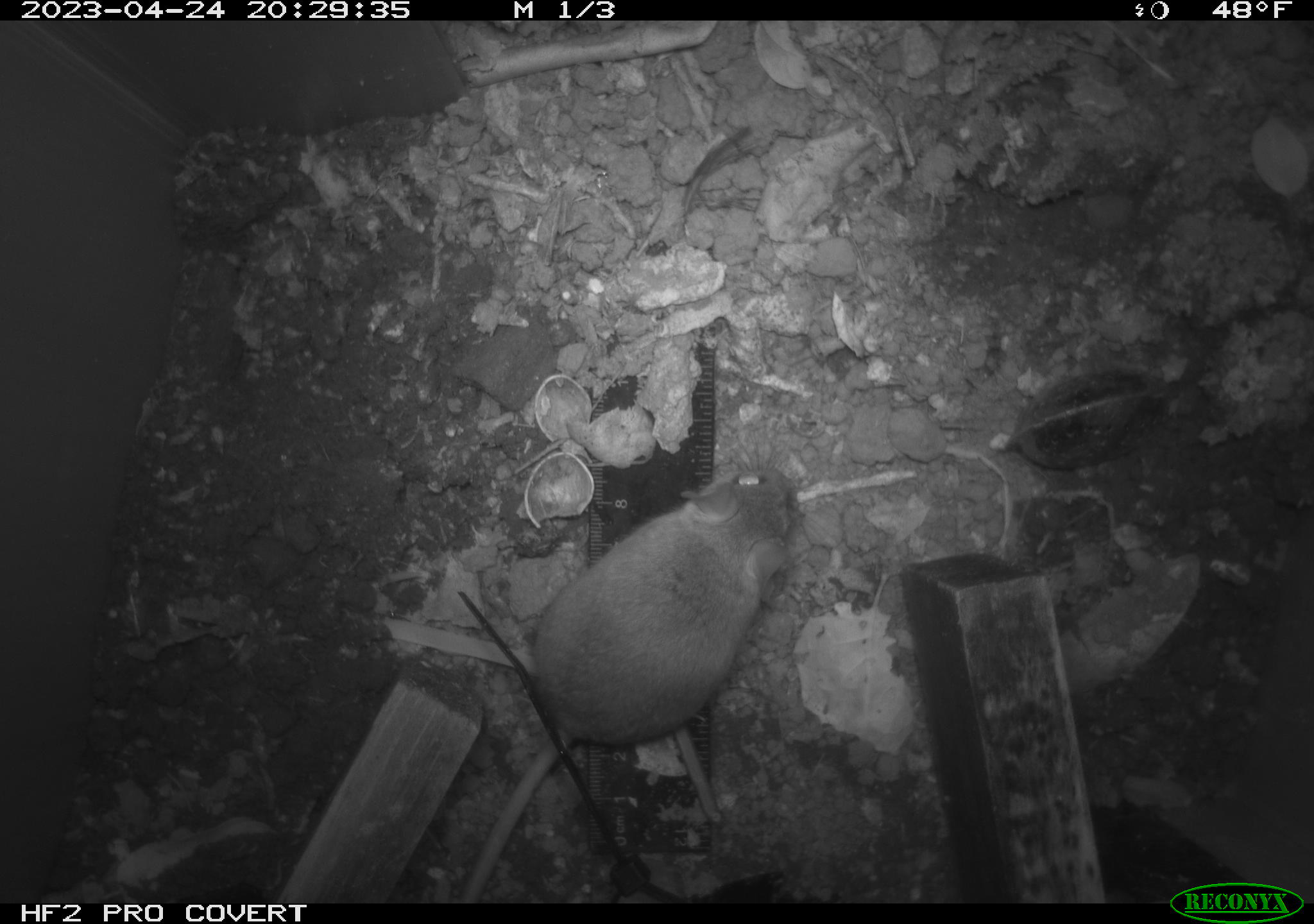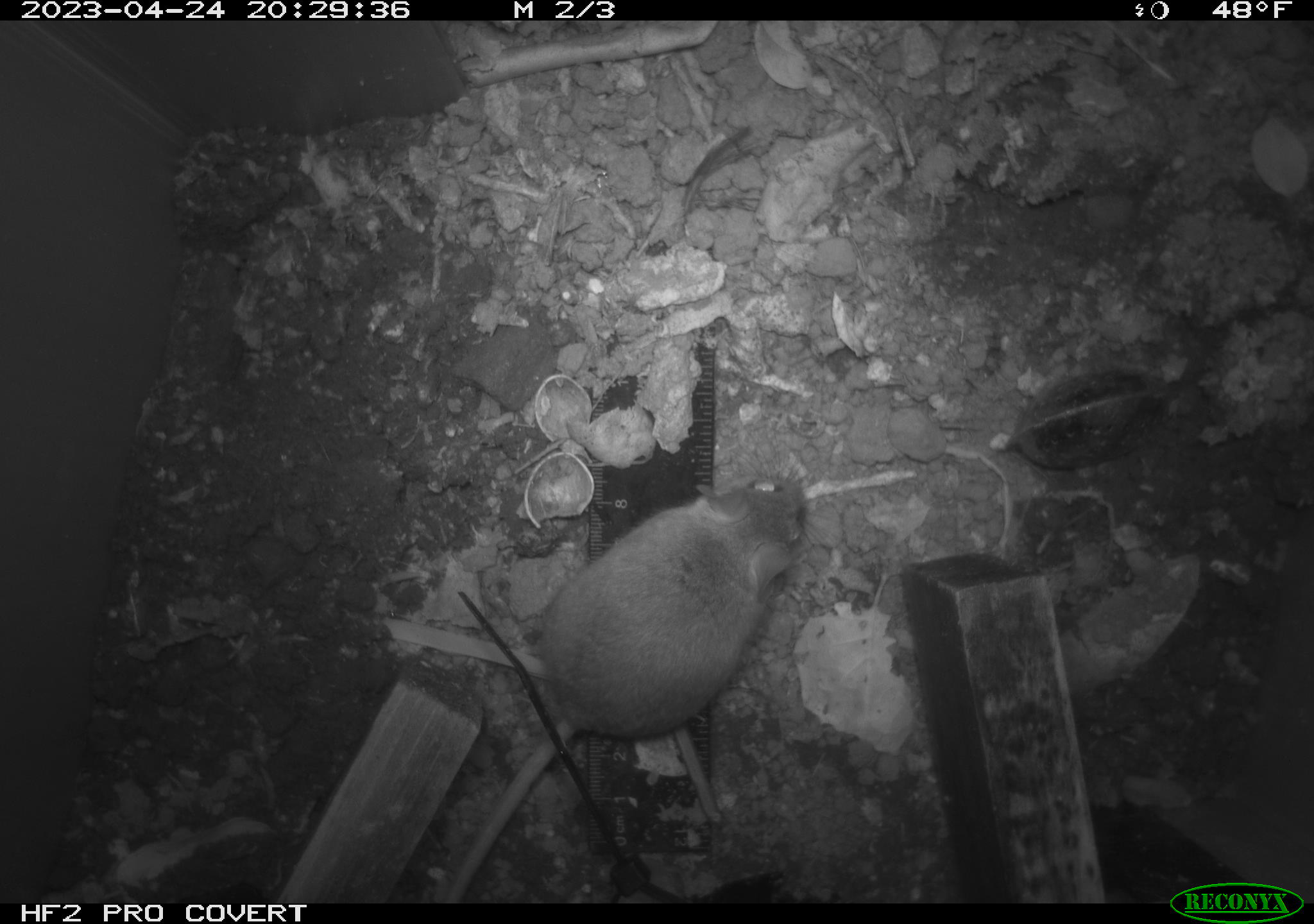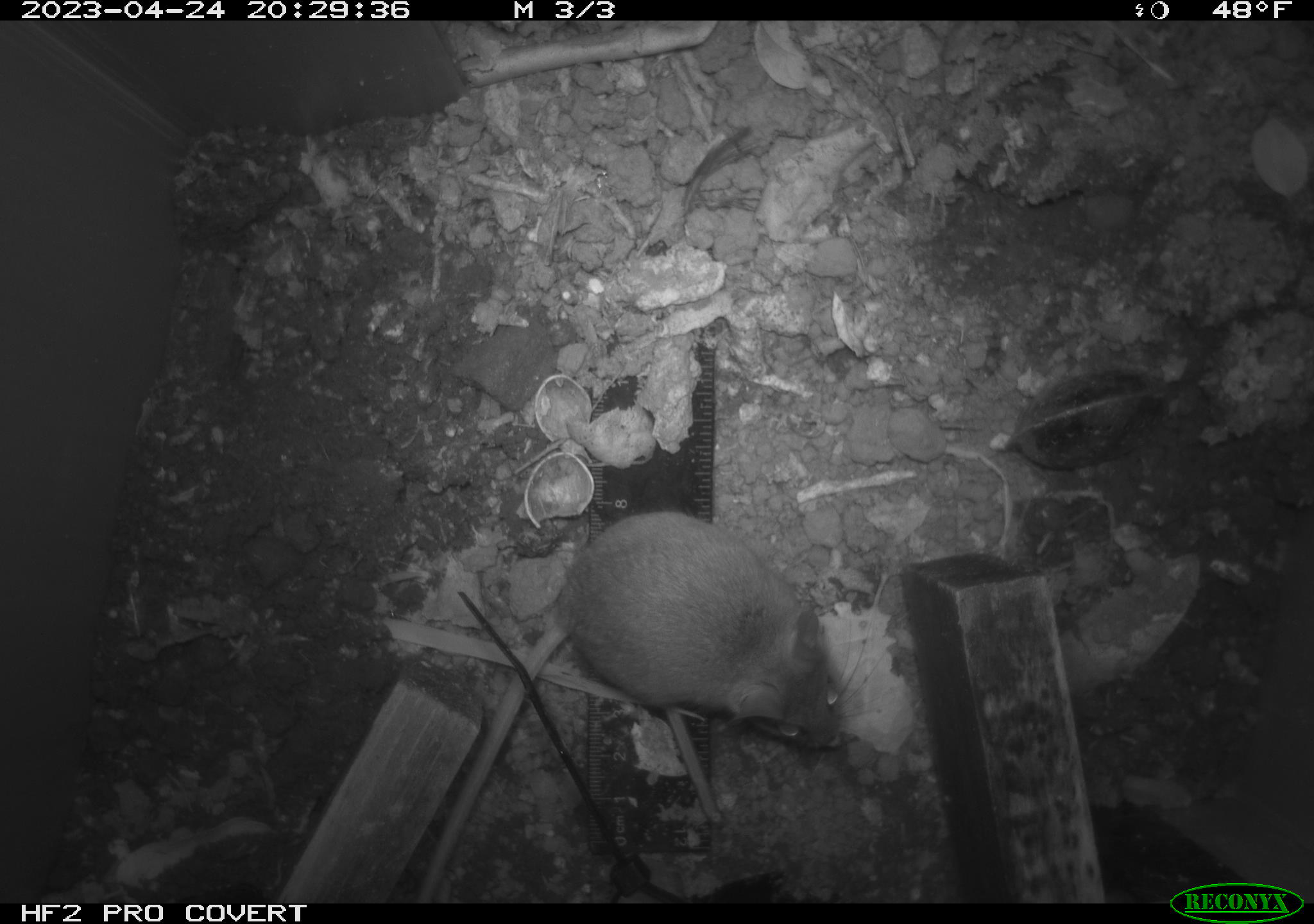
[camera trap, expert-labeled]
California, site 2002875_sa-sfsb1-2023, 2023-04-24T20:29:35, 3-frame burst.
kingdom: Animalia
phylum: Chordata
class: Mammalia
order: Rodentia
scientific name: Rodentia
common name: mouse species